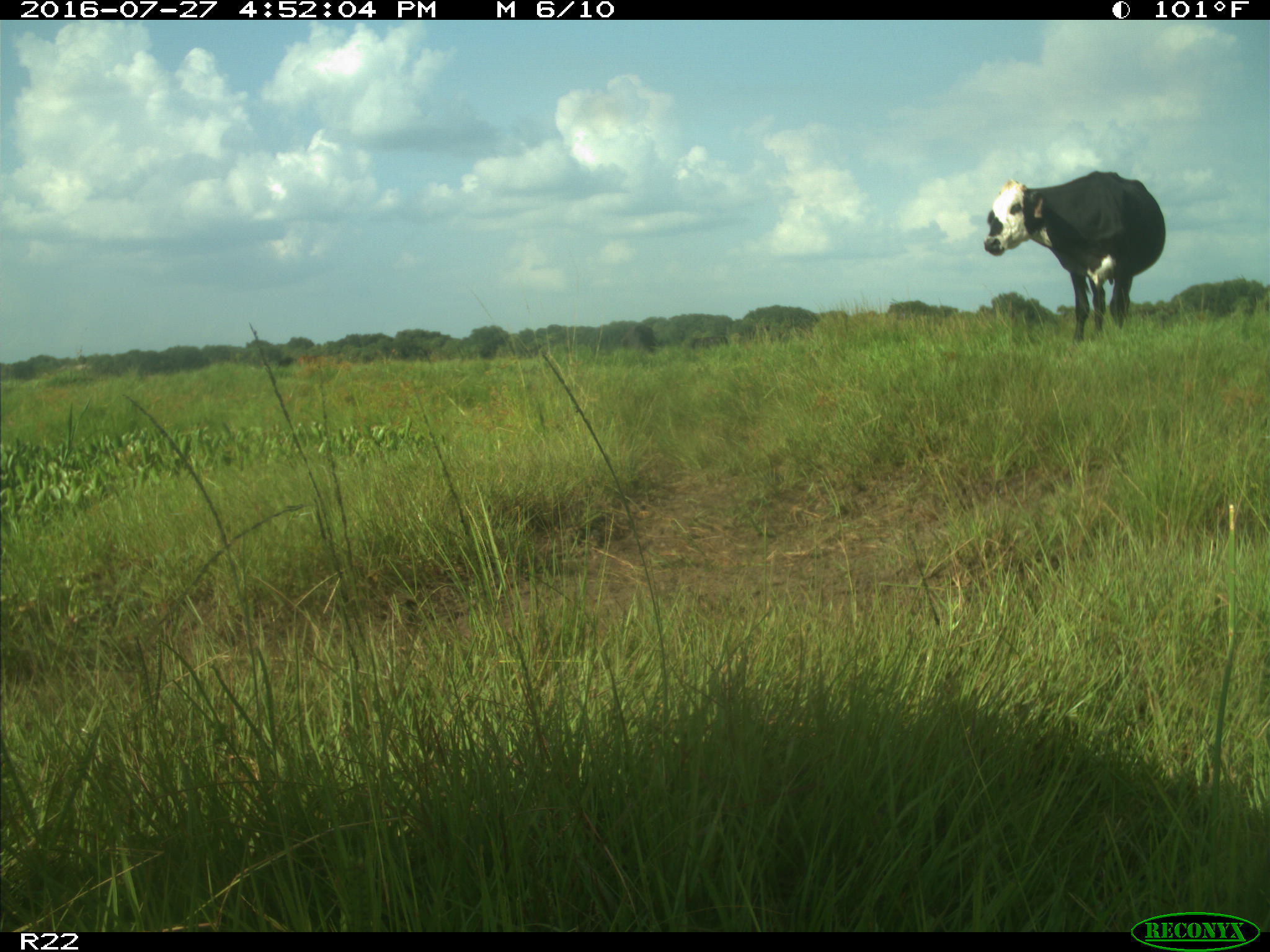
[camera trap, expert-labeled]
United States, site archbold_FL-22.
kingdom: Animalia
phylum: Chordata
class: Mammalia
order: Artiodactyla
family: Bovidae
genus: Bos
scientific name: Bos taurus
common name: domestic cow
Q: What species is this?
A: Bos taurus (domestic cow).